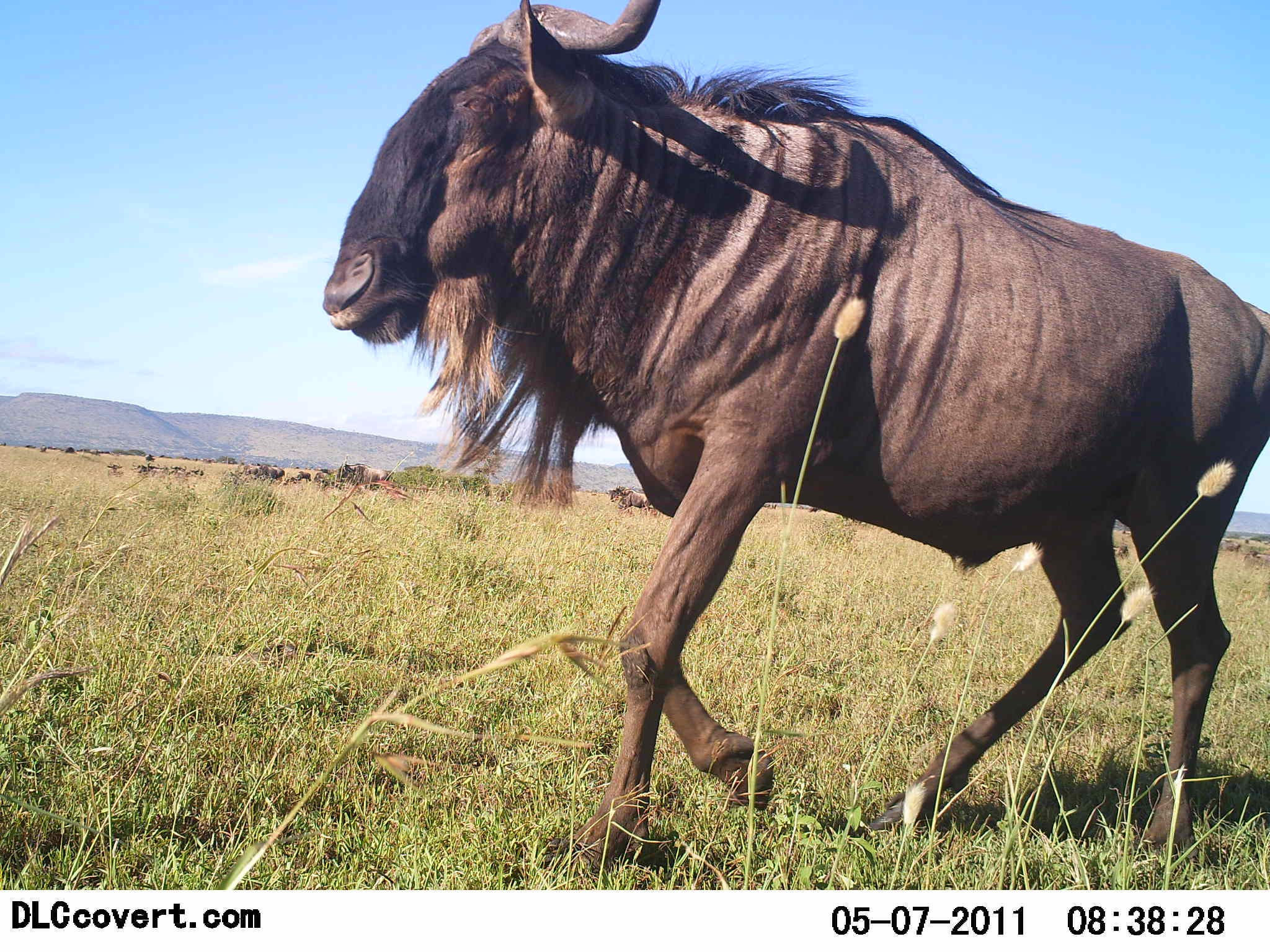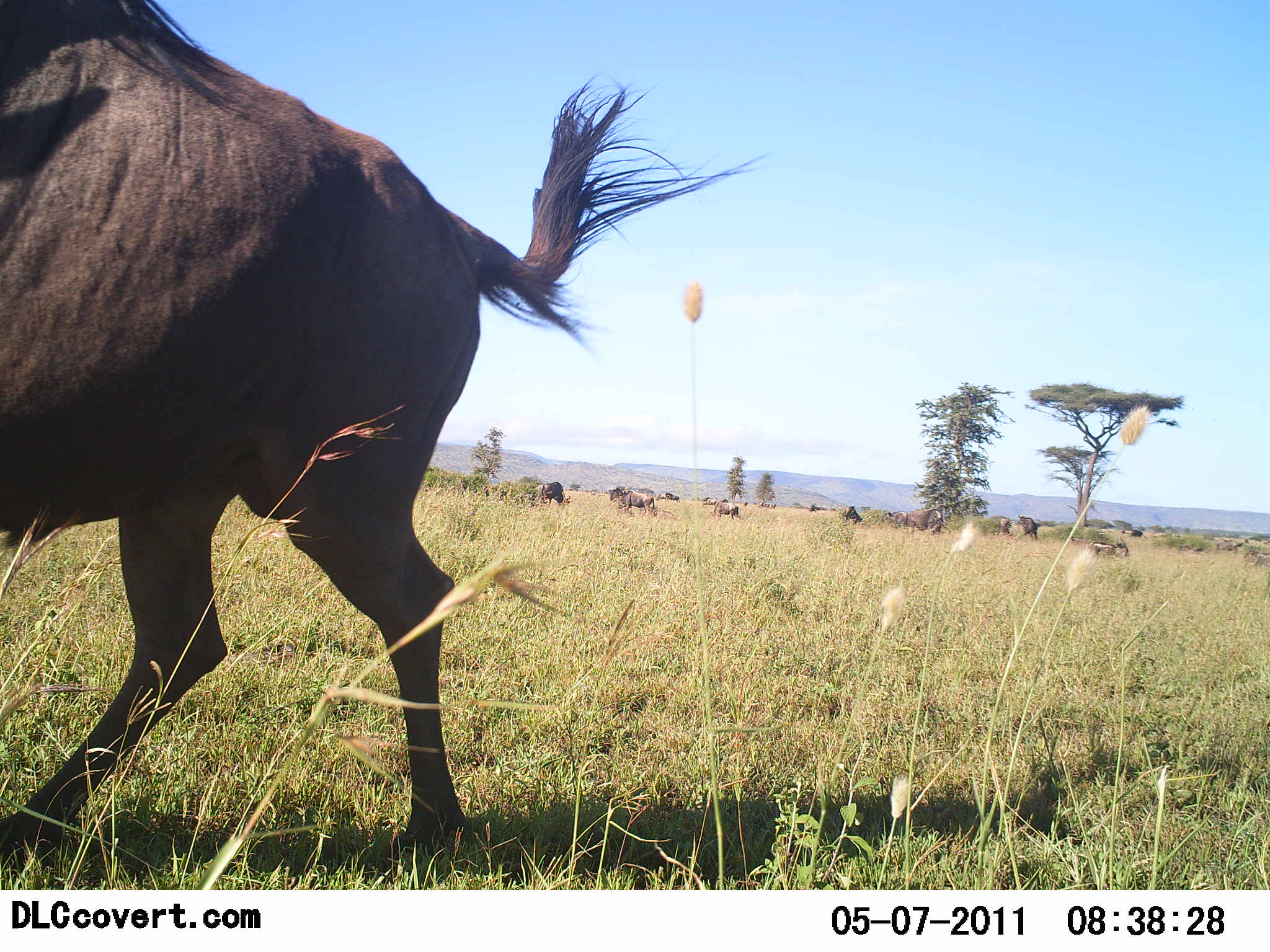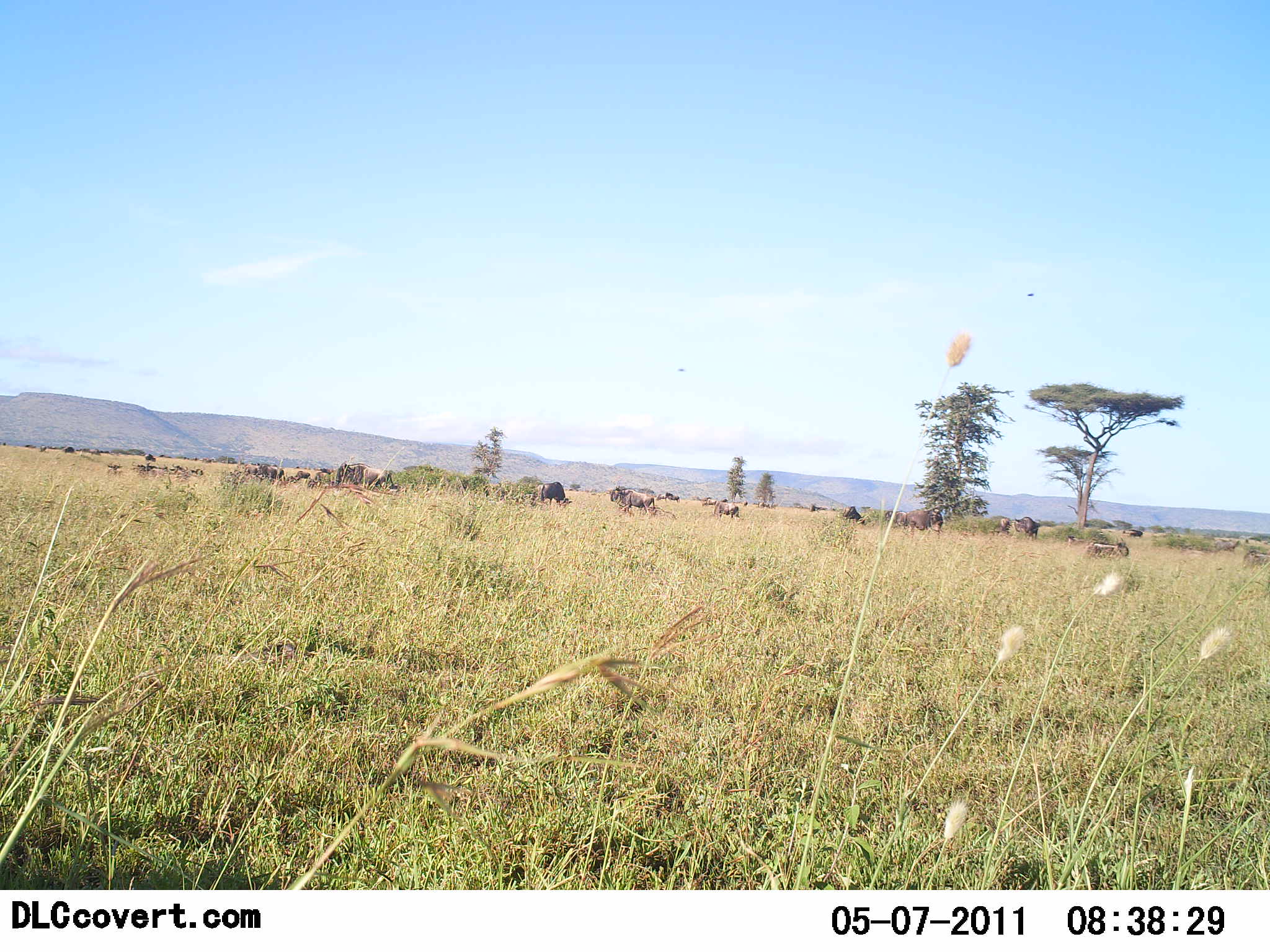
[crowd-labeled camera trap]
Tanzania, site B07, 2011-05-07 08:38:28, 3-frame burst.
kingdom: Animalia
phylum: Chordata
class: Mammalia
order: Artiodactyla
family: Bovidae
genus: Connochaetes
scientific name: Connochaetes taurinus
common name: blue wildebeest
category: wildebeest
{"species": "wildebeest (blue wildebeest) (Connochaetes taurinus)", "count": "1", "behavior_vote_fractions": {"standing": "20%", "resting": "0%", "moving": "100%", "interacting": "0%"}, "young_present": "0%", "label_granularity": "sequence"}